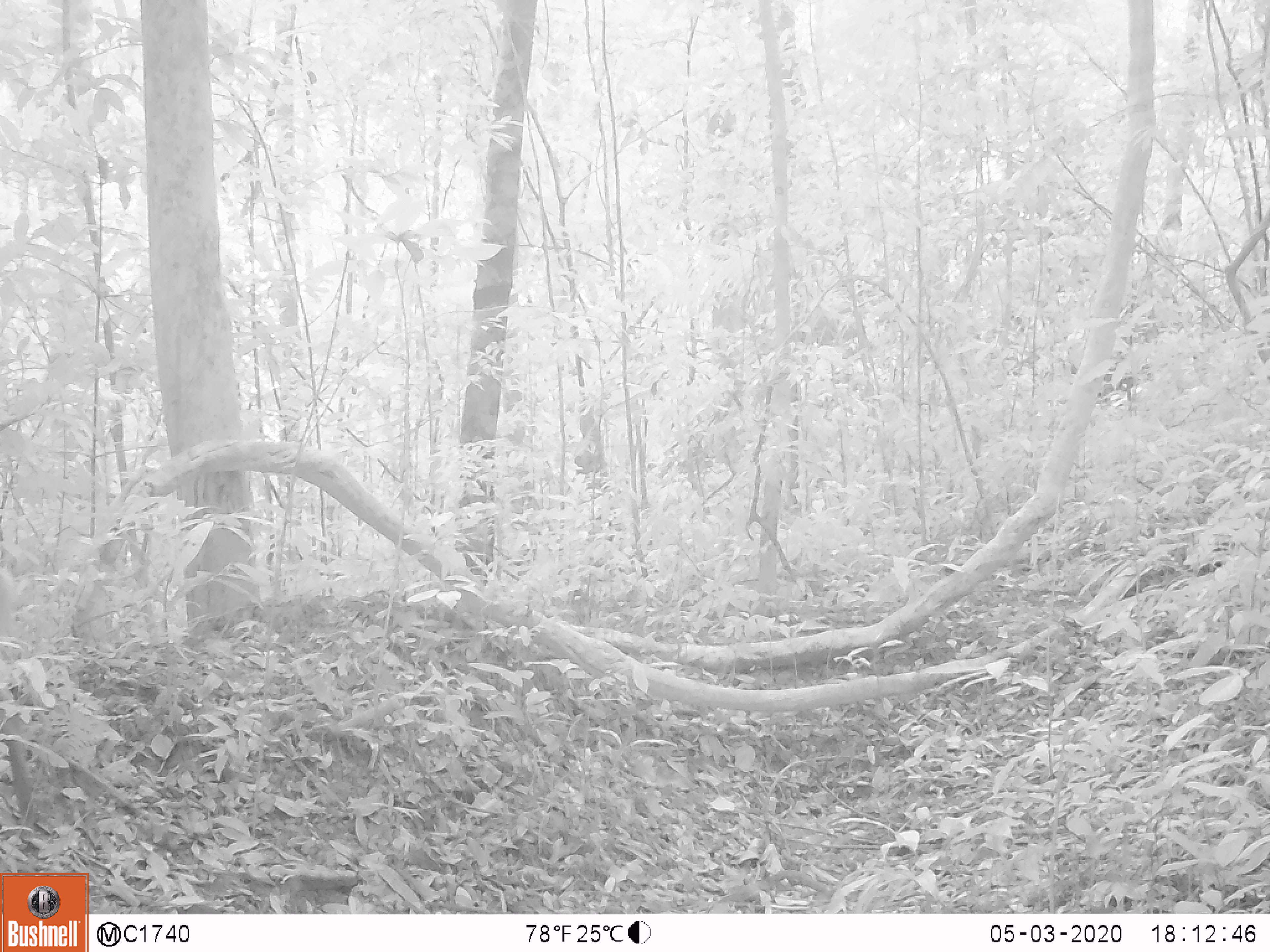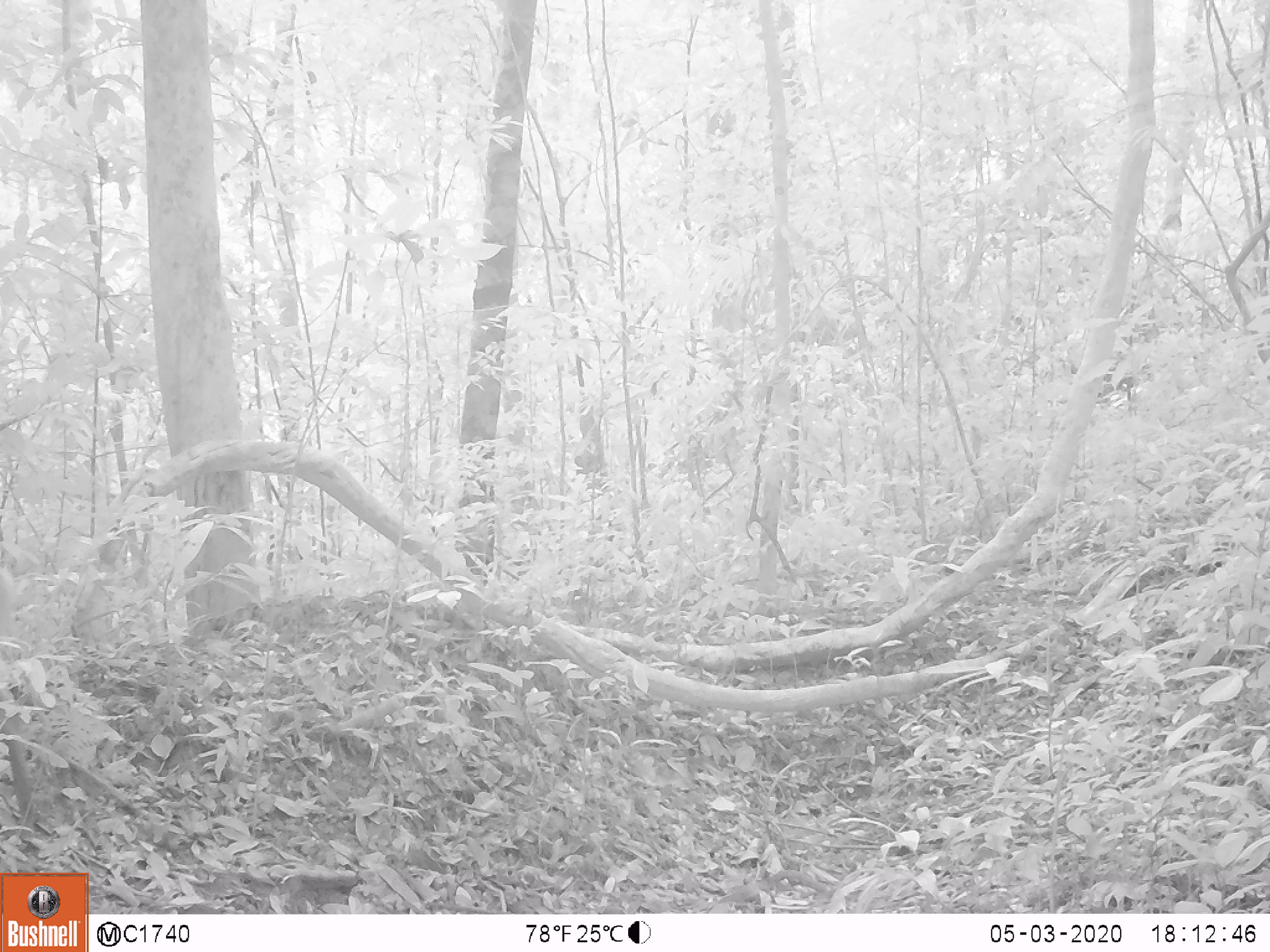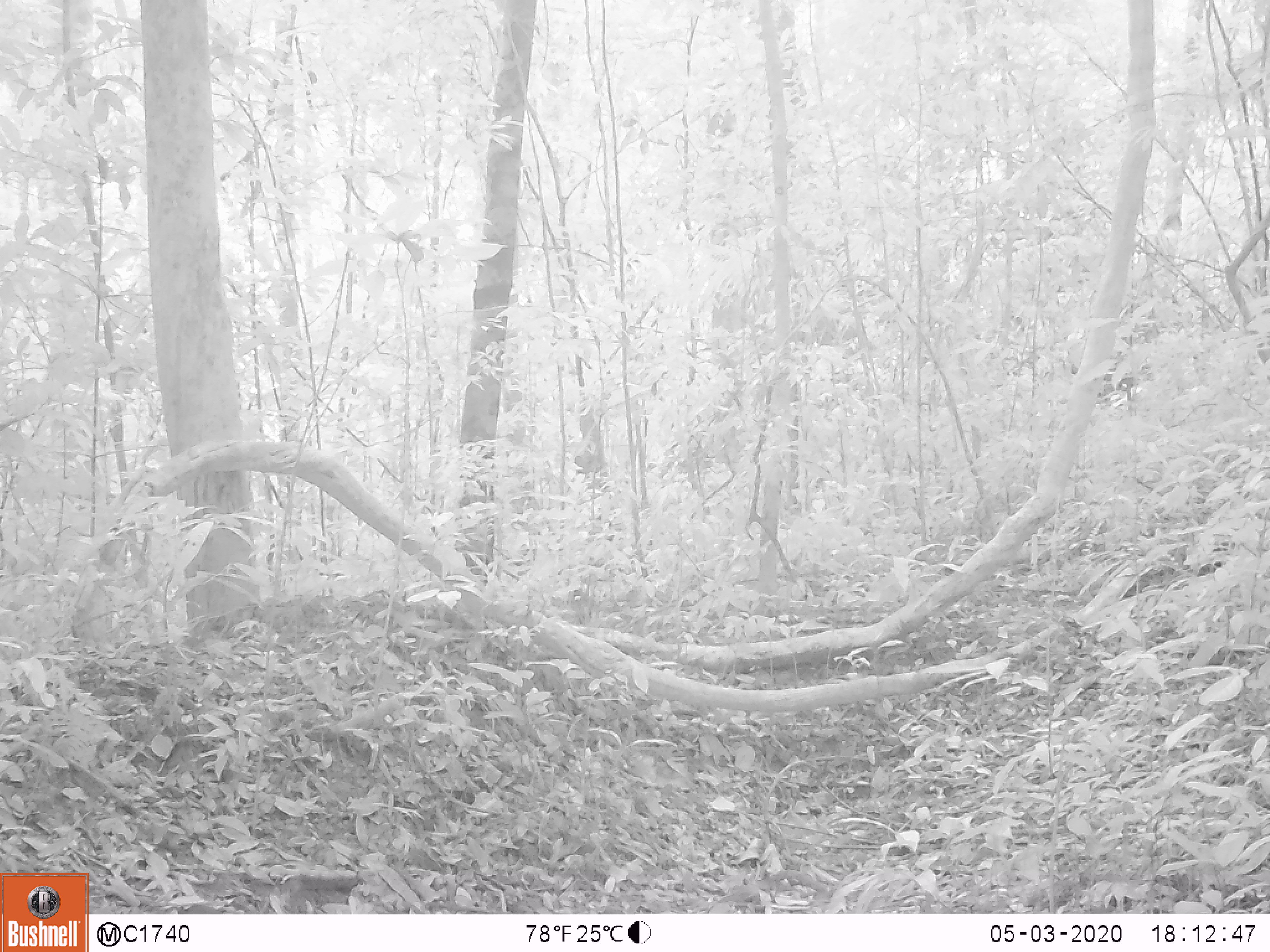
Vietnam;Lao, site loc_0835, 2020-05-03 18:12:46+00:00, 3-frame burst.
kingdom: Animalia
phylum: Chordata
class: Mammalia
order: Artiodactyla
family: Cervidae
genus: Muntiacus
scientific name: Muntiacus muntjak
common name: red muntjac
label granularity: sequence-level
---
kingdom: Animalia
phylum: Chordata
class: Mammalia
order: Artiodactyla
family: Cervidae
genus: Muntiacus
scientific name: Muntiacus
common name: muntjacs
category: unidentified muntjac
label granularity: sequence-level